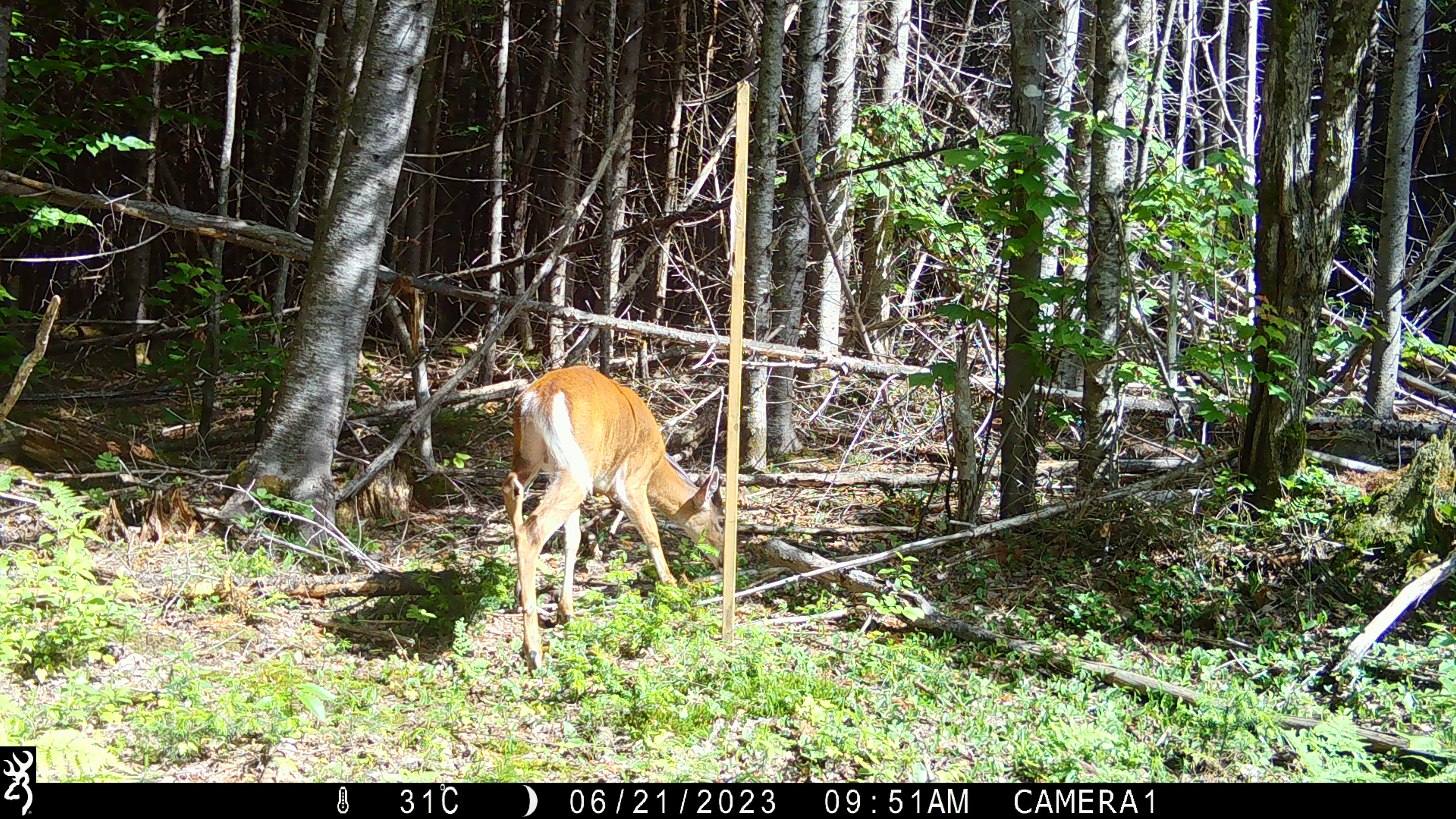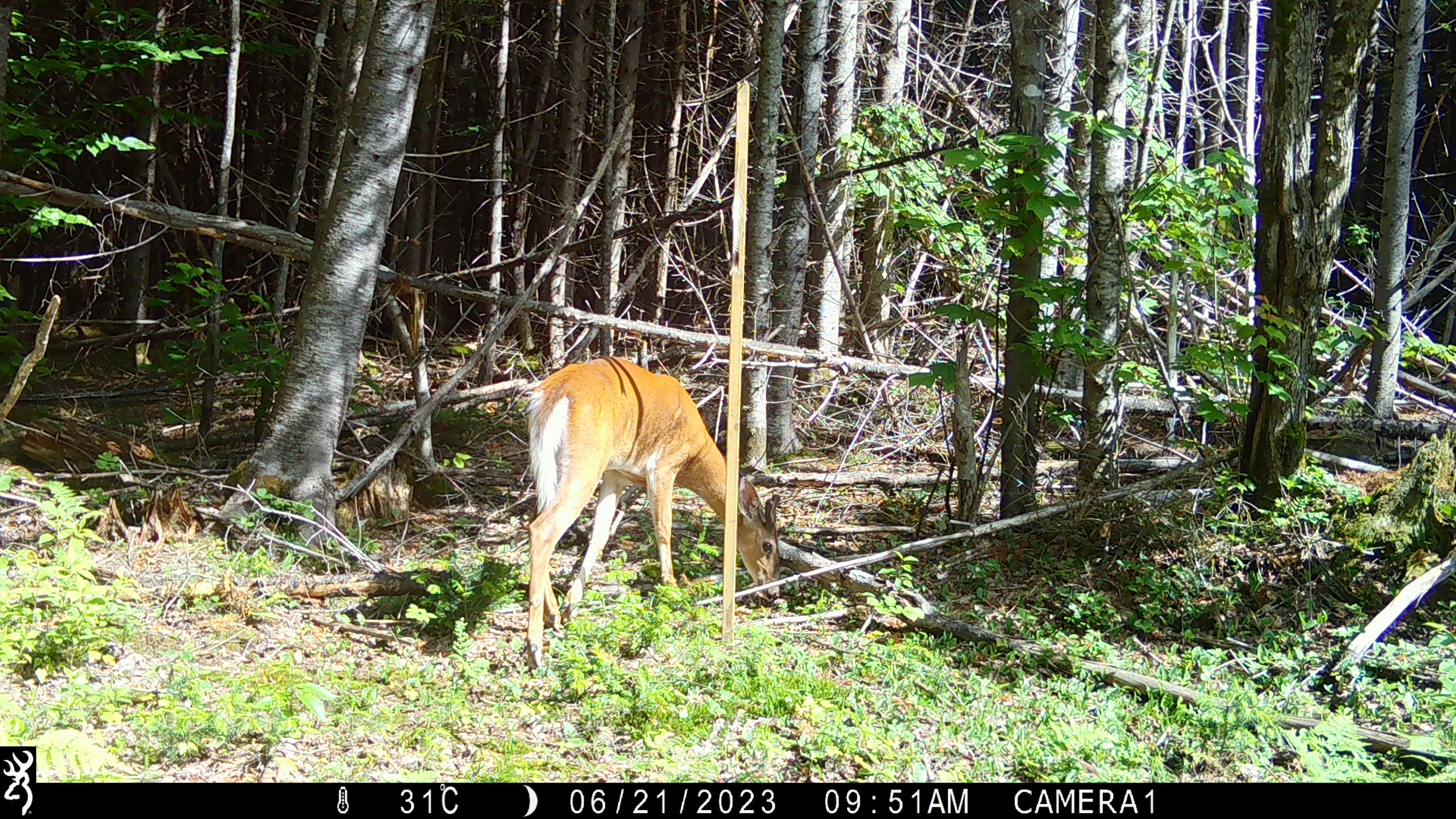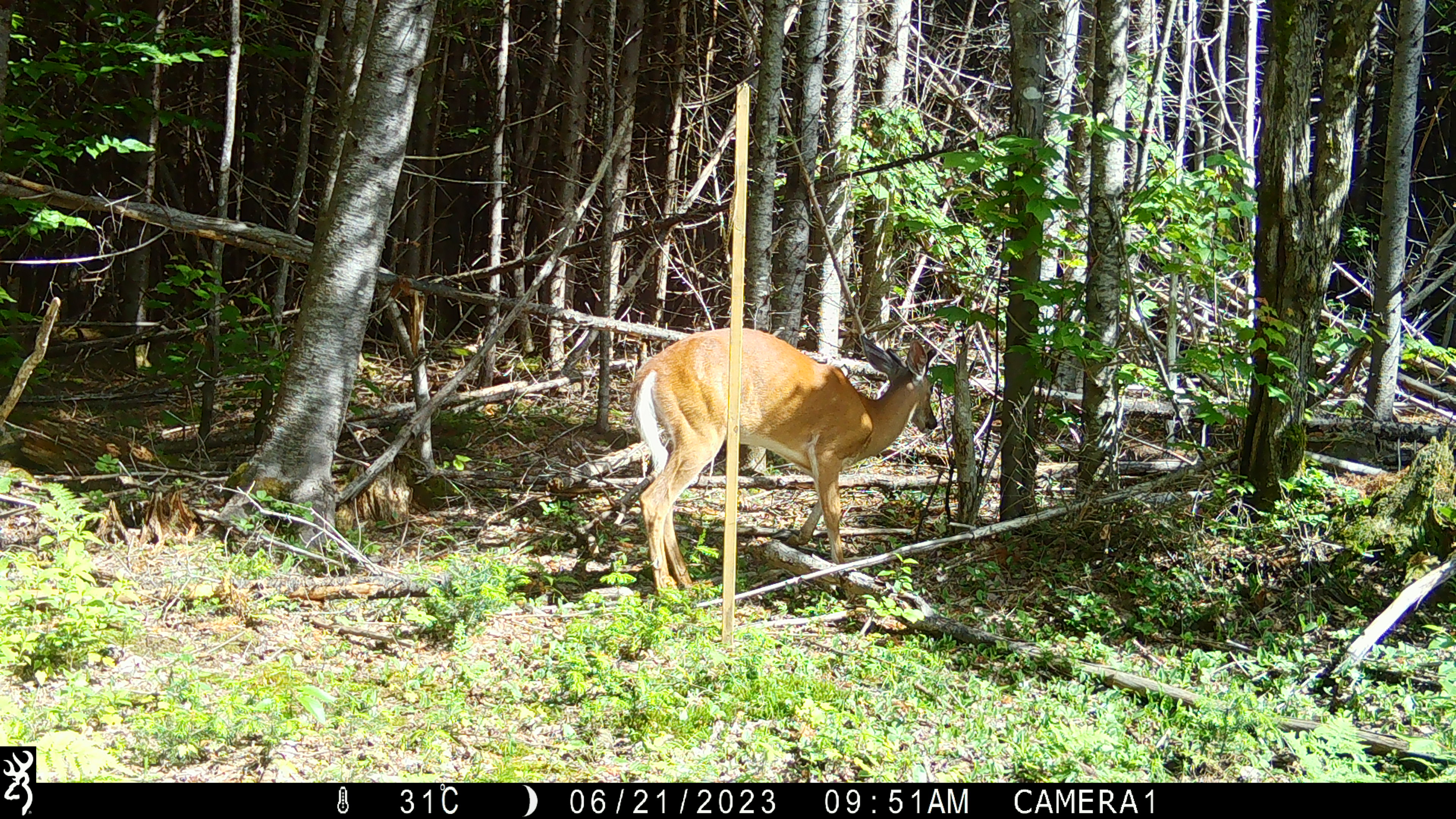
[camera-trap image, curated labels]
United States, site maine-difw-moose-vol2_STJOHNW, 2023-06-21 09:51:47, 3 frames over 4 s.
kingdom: Animalia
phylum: Chordata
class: Mammalia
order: Artiodactyla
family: Cervidae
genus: Odocoileus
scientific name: Odocoileus virginianus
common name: white-tailed deer